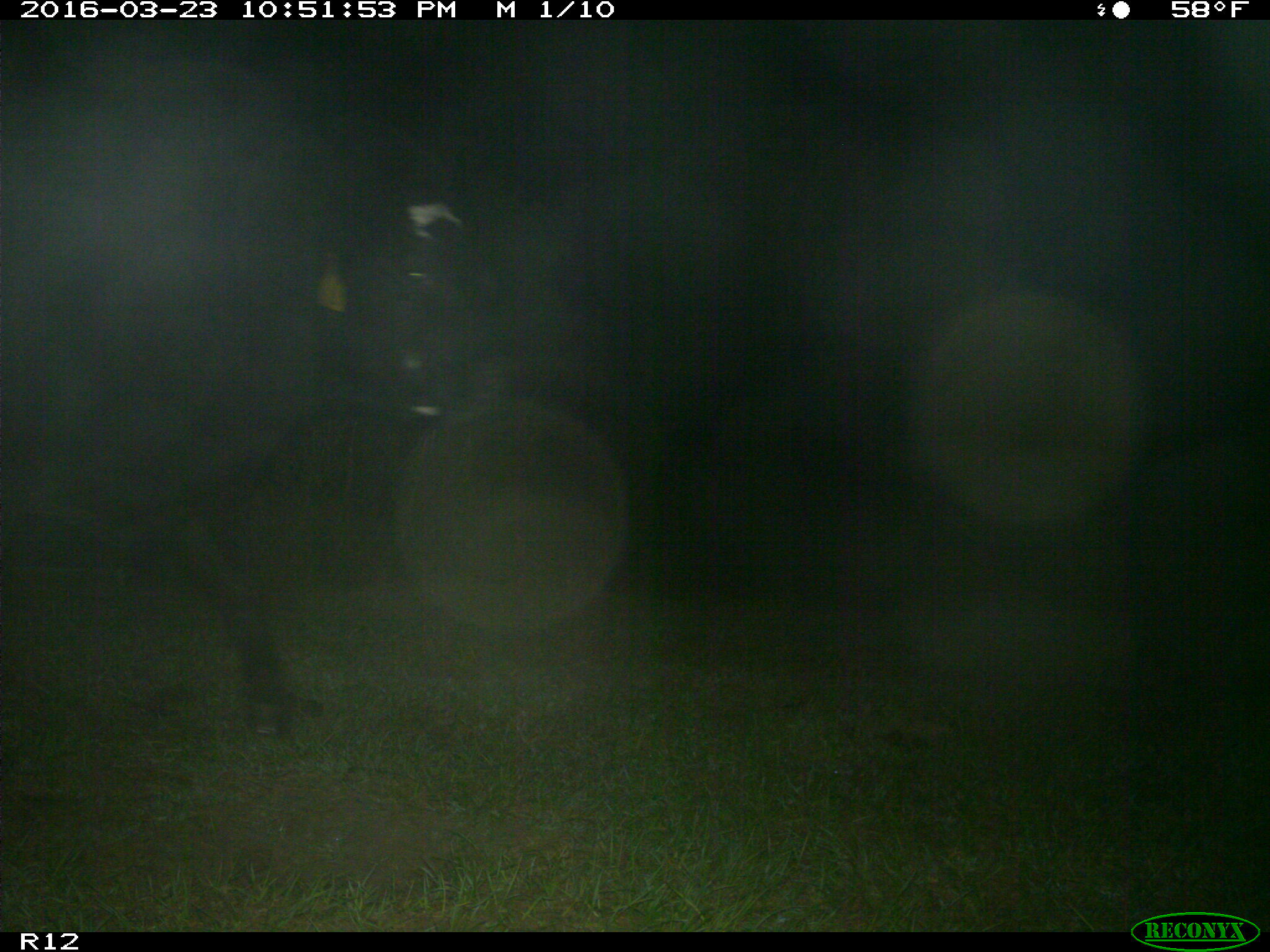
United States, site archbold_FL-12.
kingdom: Animalia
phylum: Chordata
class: Mammalia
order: Artiodactyla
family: Bovidae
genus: Bos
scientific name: Bos taurus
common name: domestic cow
Bos taurus (domestic cow).